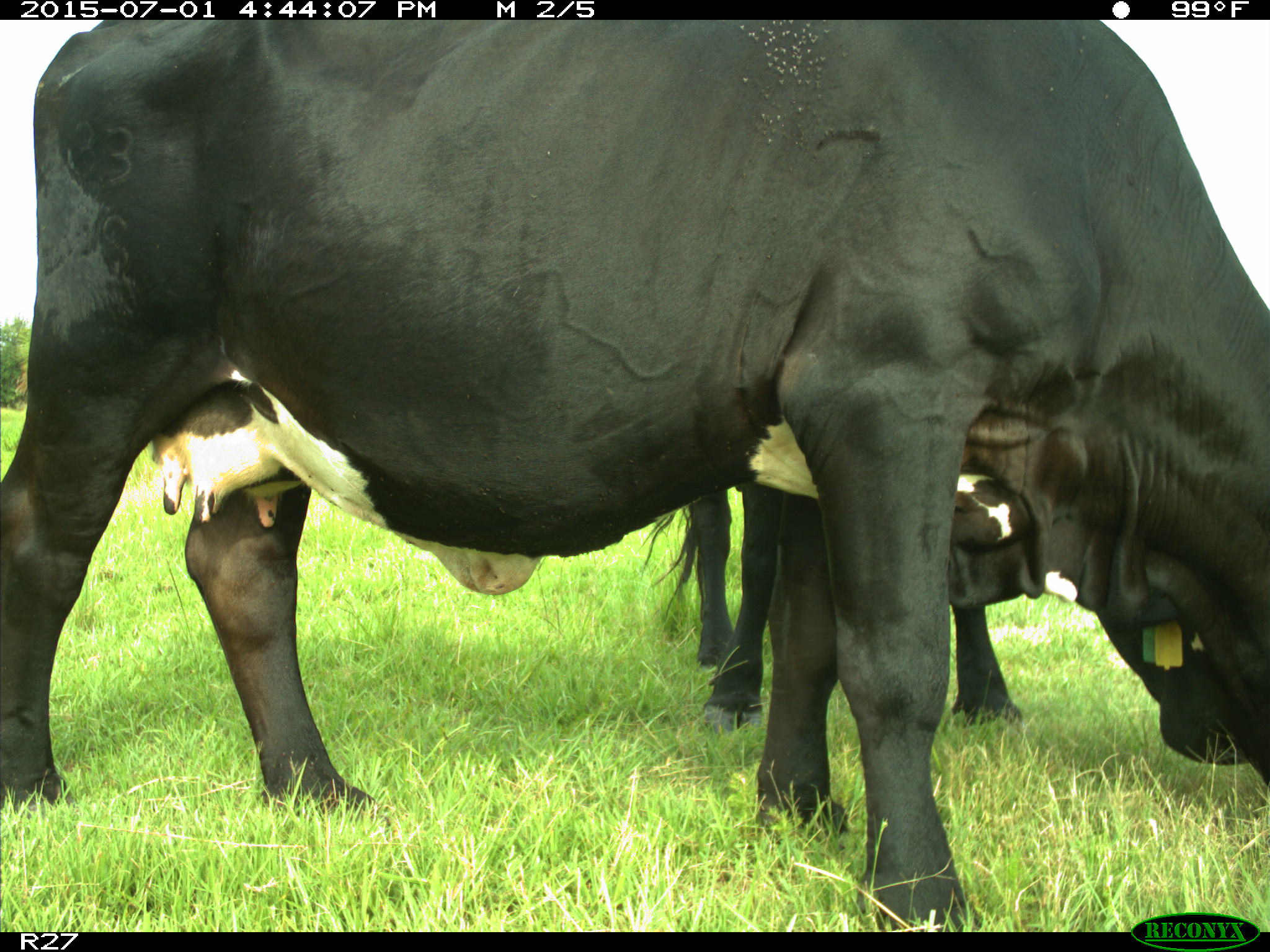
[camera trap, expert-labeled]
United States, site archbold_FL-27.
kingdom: Animalia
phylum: Chordata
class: Mammalia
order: Artiodactyla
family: Bovidae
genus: Bos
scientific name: Bos taurus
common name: domestic cow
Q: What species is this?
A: Bos taurus (domestic cow).